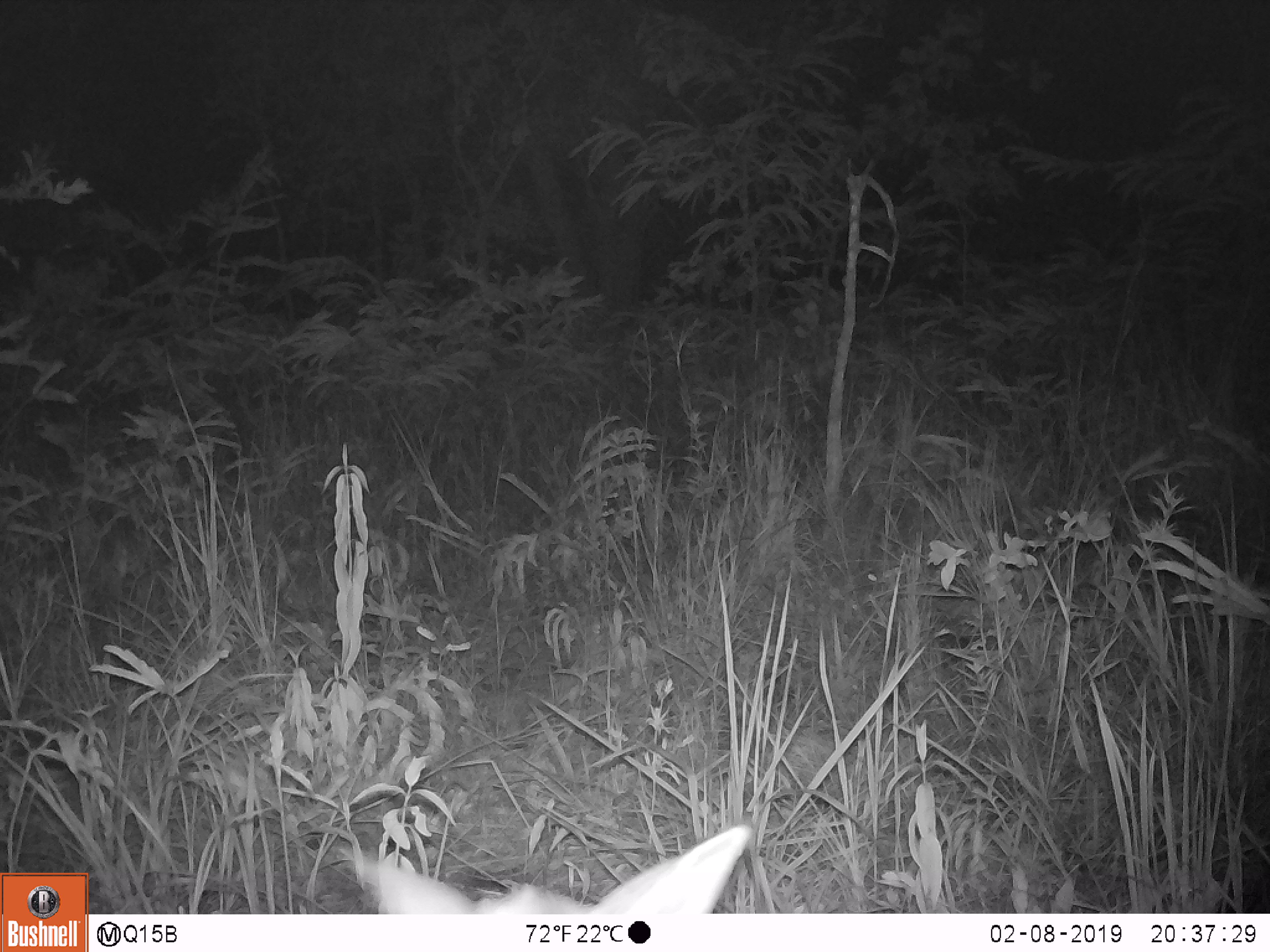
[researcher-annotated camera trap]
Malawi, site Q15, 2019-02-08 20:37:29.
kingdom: Animalia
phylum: Chordata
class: Mammalia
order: Artiodactyla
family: Bovidae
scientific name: Antilopinae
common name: small antelope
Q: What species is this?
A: Small antelope (Antilopinae).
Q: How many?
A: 1.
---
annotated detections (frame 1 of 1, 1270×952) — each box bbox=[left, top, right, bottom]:
small antelope: bbox=[327, 810, 755, 911]